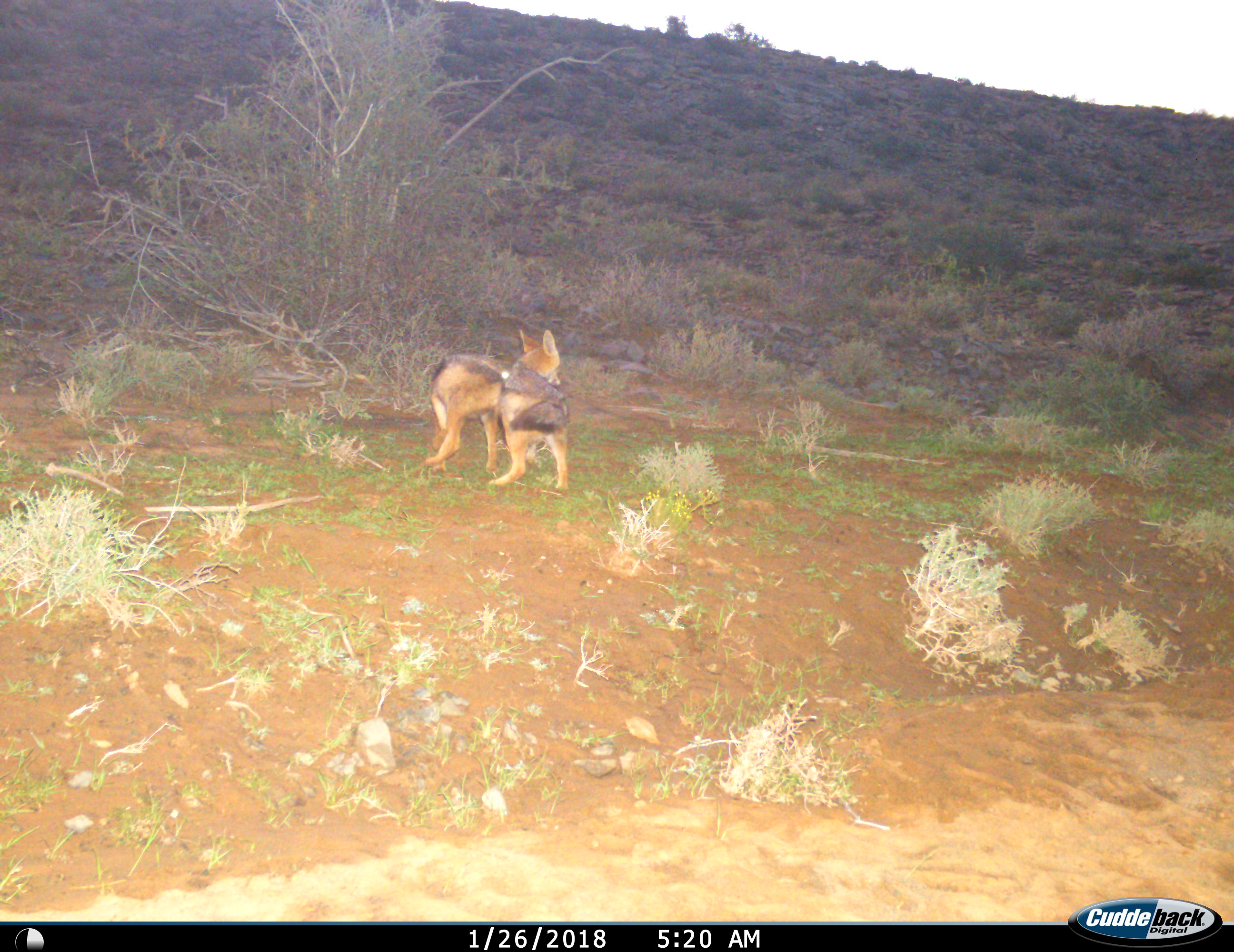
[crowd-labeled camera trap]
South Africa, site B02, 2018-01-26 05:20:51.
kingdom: Animalia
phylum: Chordata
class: Mammalia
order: Carnivora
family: Canidae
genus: Lupulella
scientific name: Lupulella mesomelas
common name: black-backed jackal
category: jackalblackbacked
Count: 2.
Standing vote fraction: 11%.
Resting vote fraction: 0%.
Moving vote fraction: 11%.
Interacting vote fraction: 78%.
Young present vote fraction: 22%.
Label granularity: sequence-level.